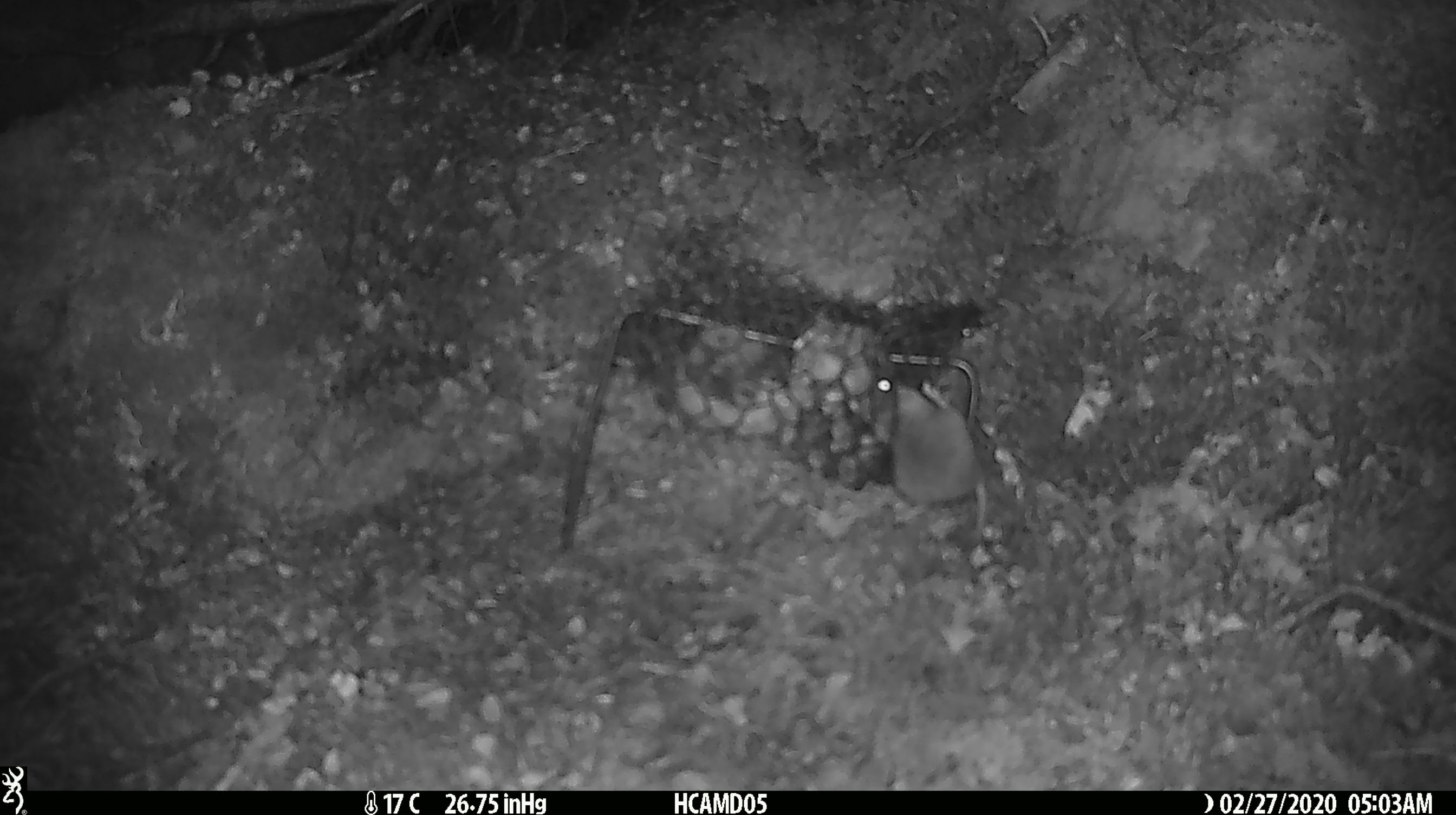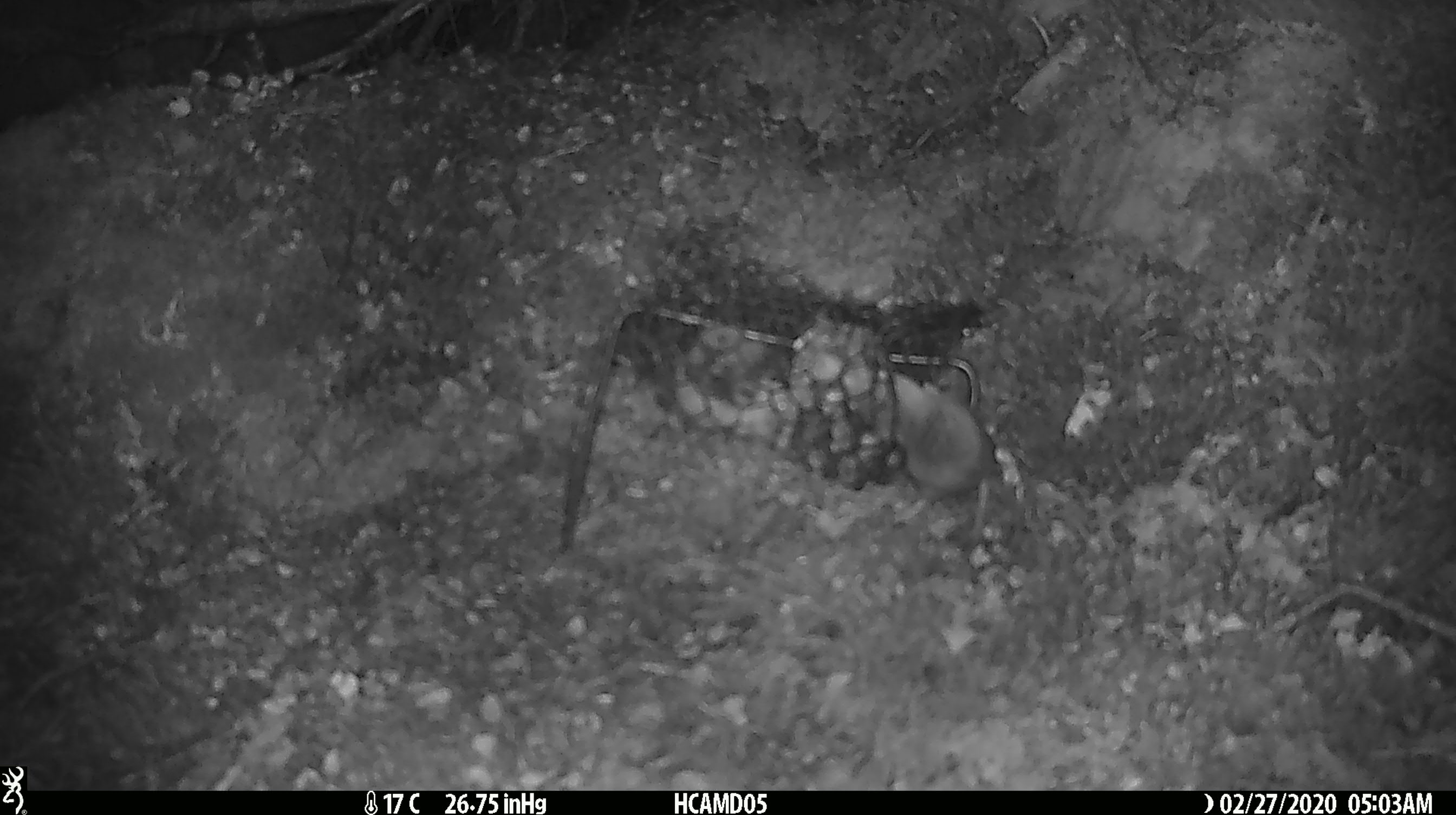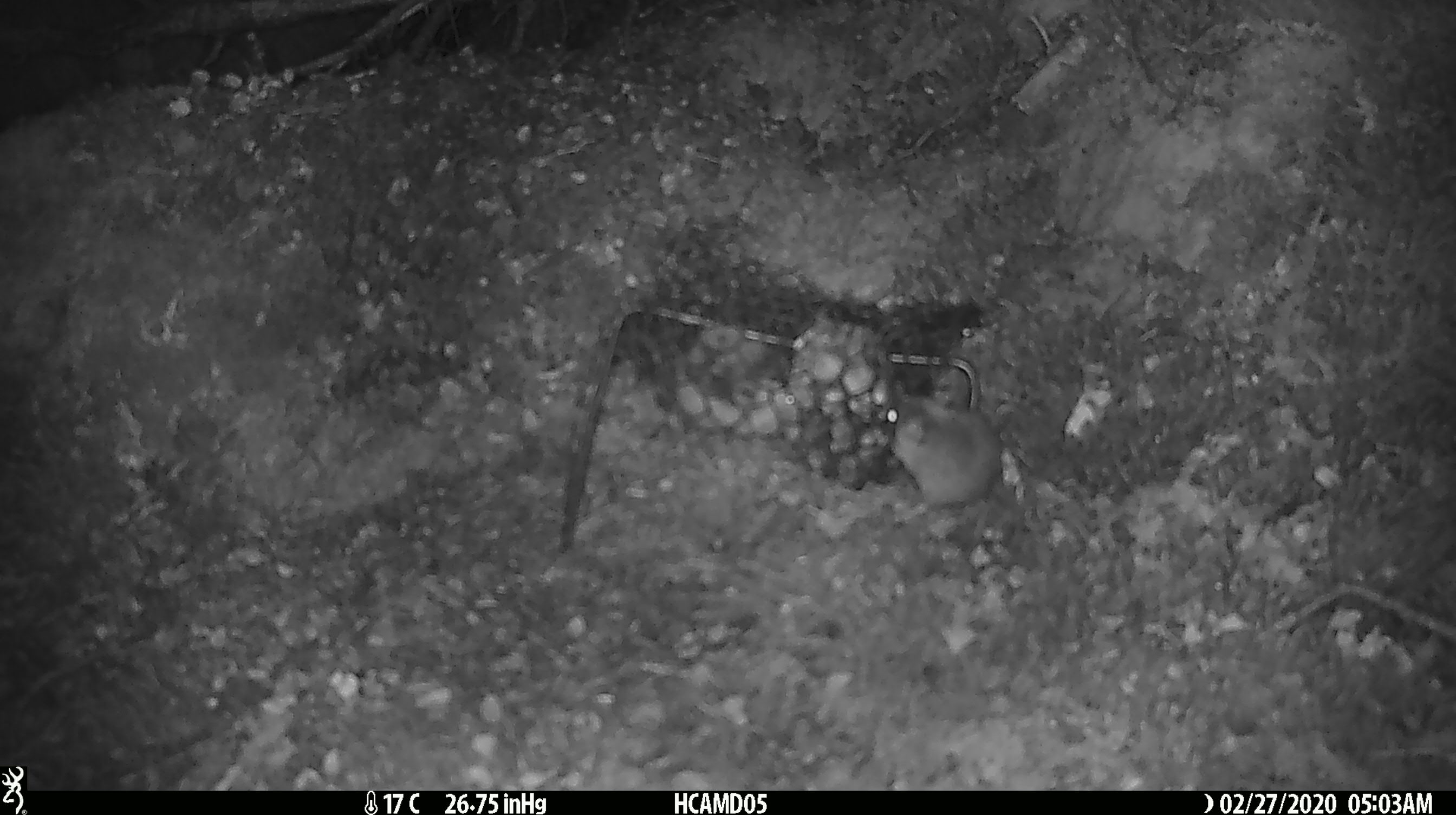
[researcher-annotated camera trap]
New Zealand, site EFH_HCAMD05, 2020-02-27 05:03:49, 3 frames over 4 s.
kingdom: Animalia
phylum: Chordata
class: Mammalia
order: Rodentia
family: Muridae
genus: Mus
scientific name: Mus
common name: mouse